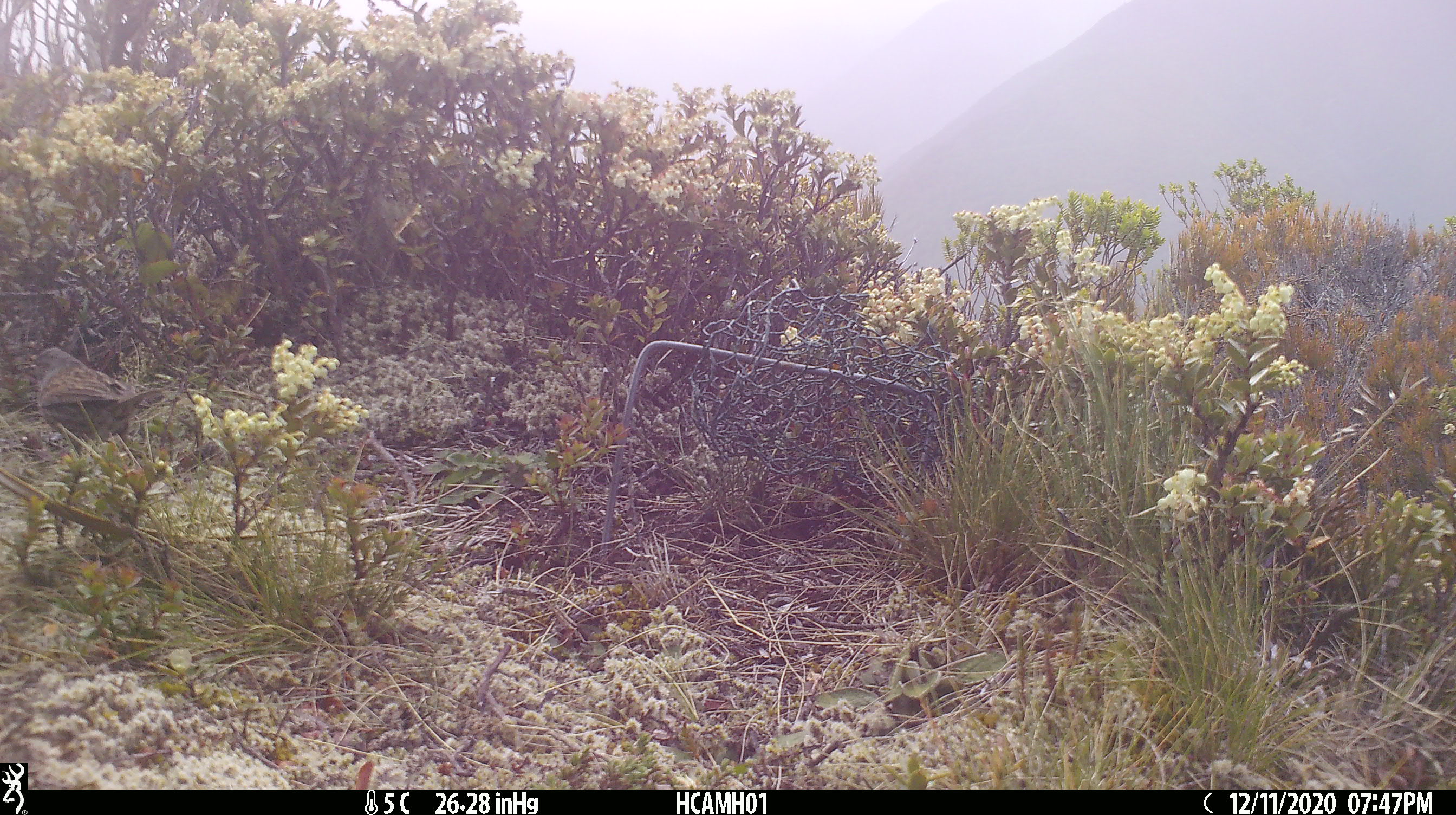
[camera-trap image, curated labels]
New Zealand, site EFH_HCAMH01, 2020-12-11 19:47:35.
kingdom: Animalia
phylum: Chordata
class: Aves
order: Passeriformes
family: Motacillidae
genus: Anthus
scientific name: Anthus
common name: pipit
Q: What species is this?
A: Pipit (Anthus).